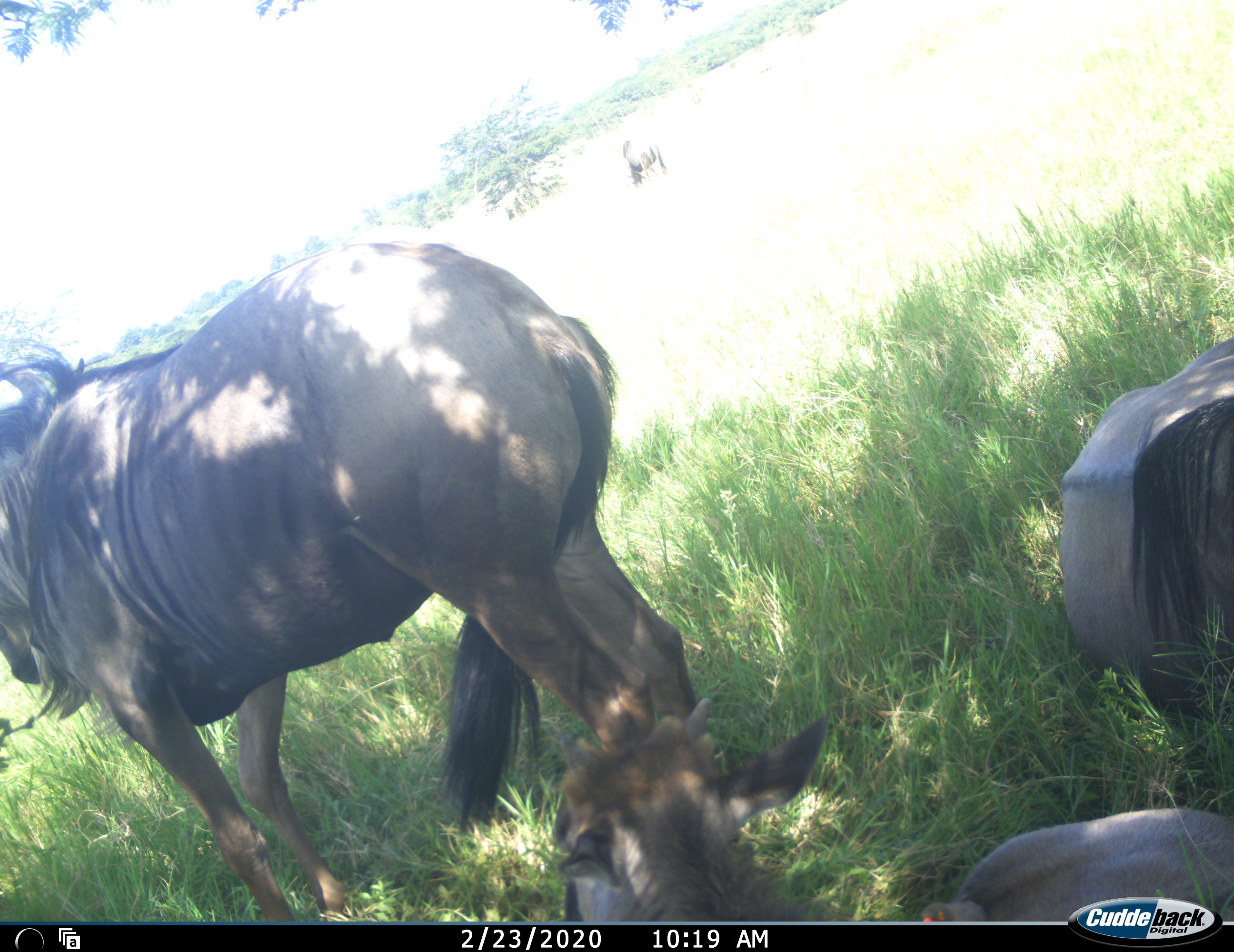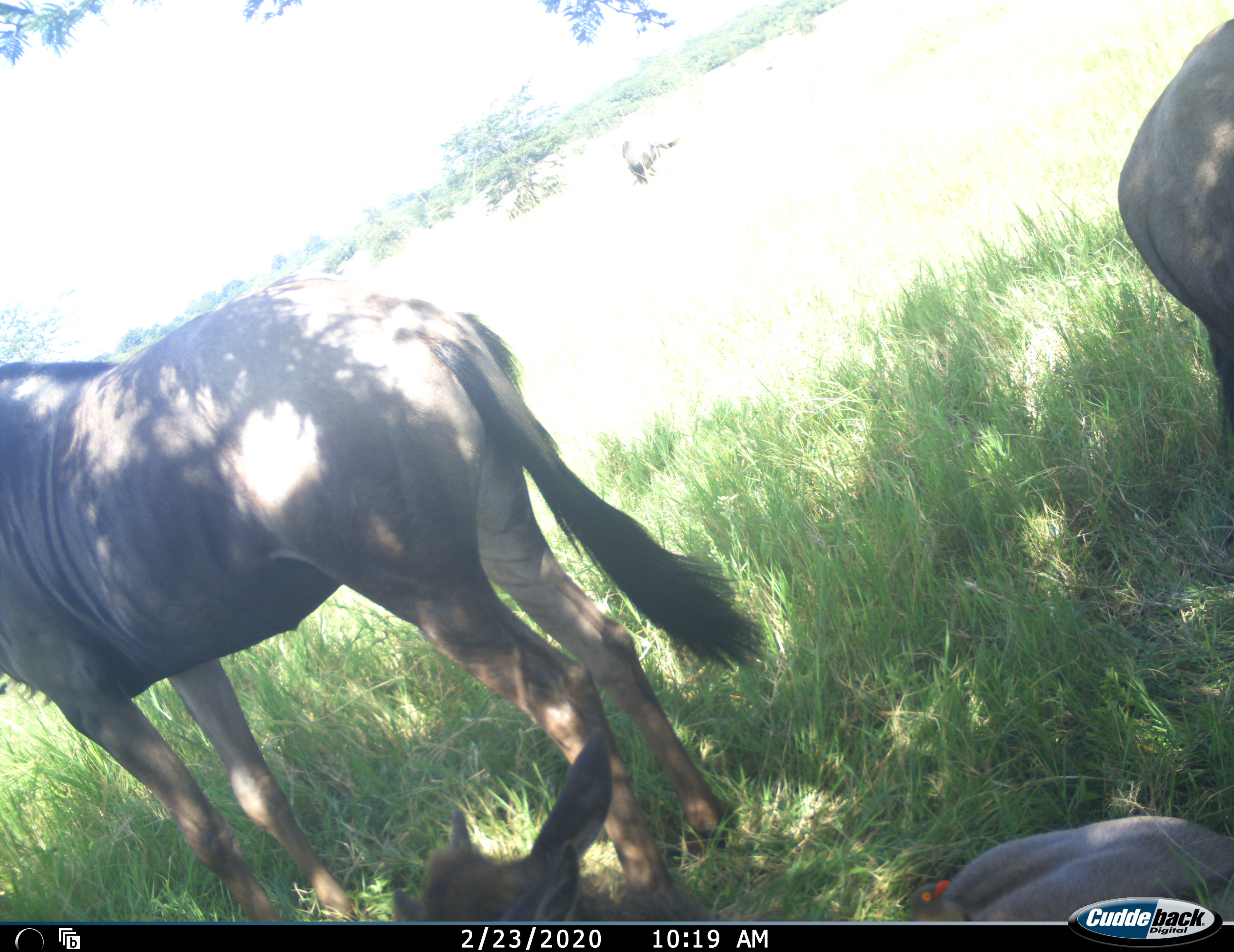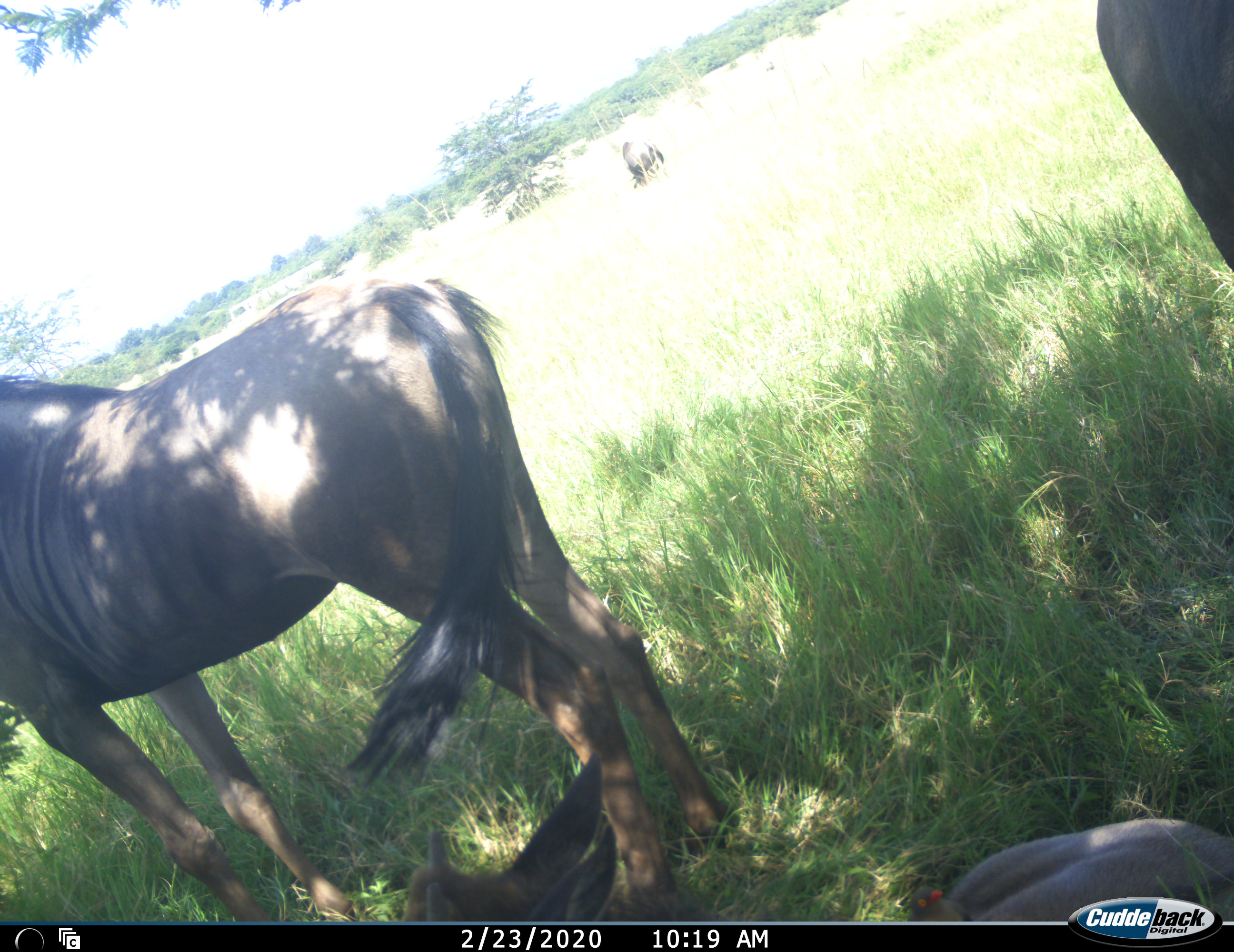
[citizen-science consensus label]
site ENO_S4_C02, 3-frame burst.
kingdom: Animalia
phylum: Chordata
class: Mammalia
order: Artiodactyla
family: Bovidae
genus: Connochaetes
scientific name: Connochaetes taurinus taurinus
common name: blue wildebeest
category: wildebeestblue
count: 4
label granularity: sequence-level